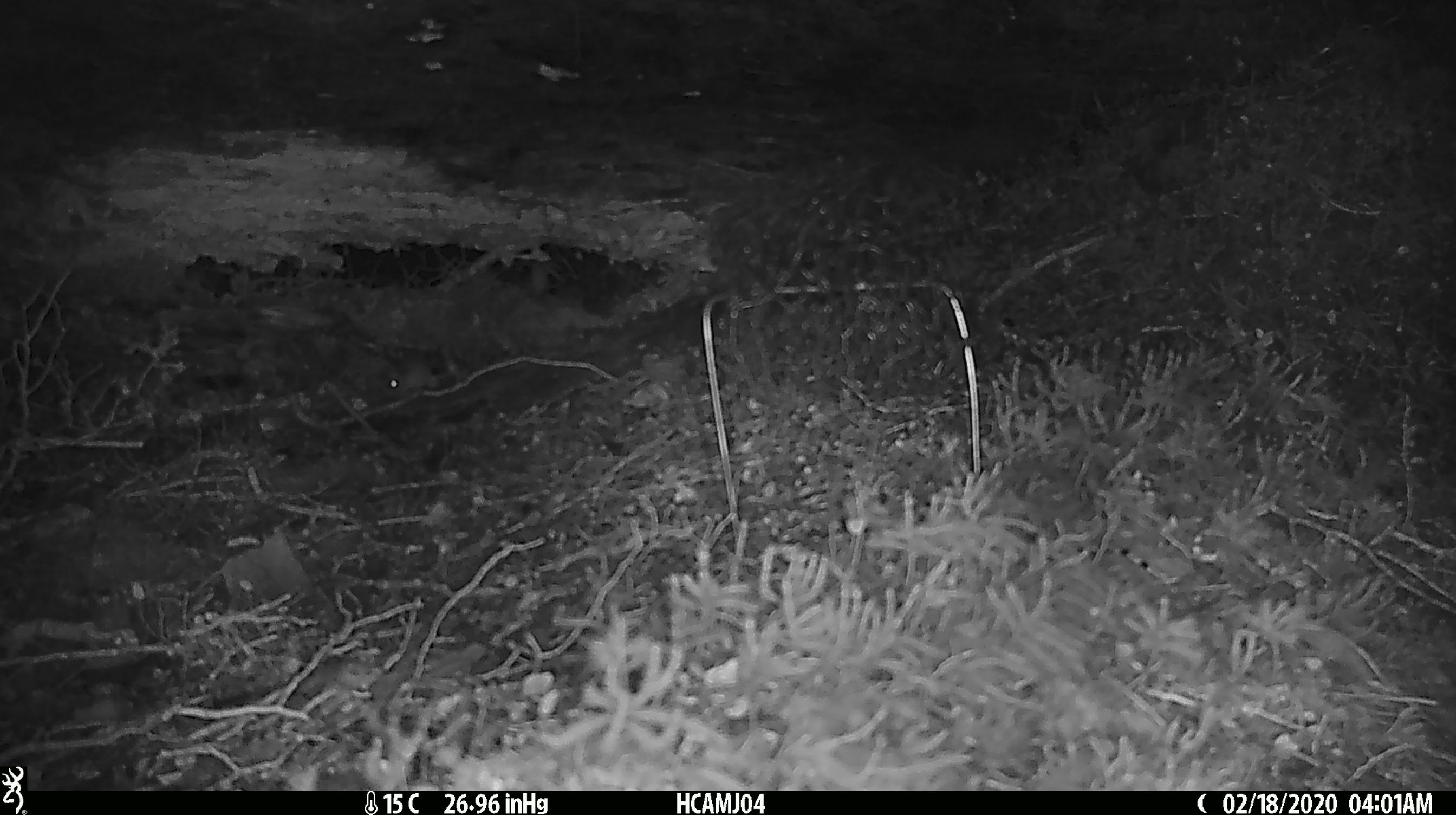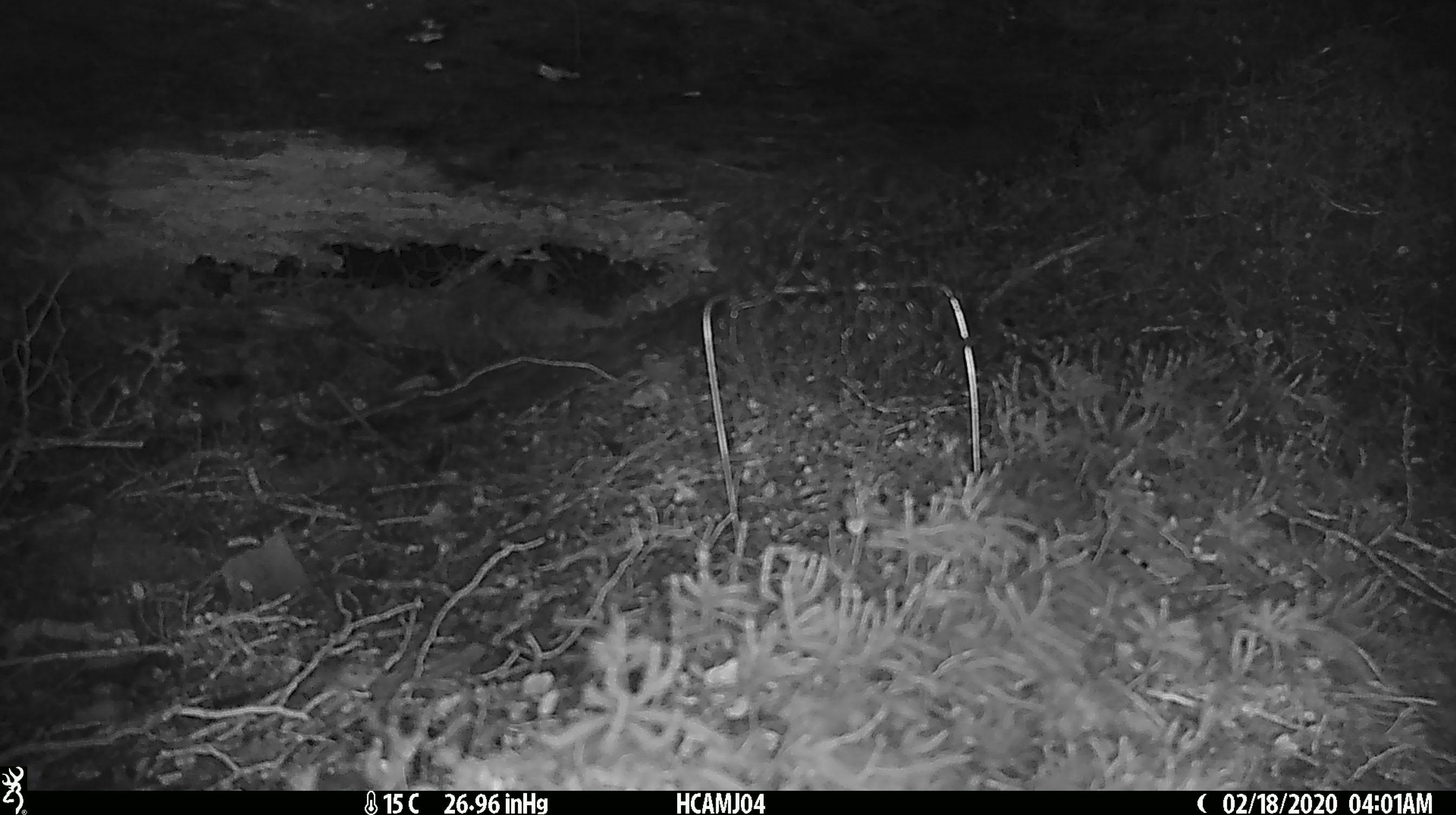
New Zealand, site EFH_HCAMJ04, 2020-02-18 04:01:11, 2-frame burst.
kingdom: Animalia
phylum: Chordata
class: Mammalia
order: Rodentia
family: Muridae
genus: Mus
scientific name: Mus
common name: mouse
Mouse (Mus).